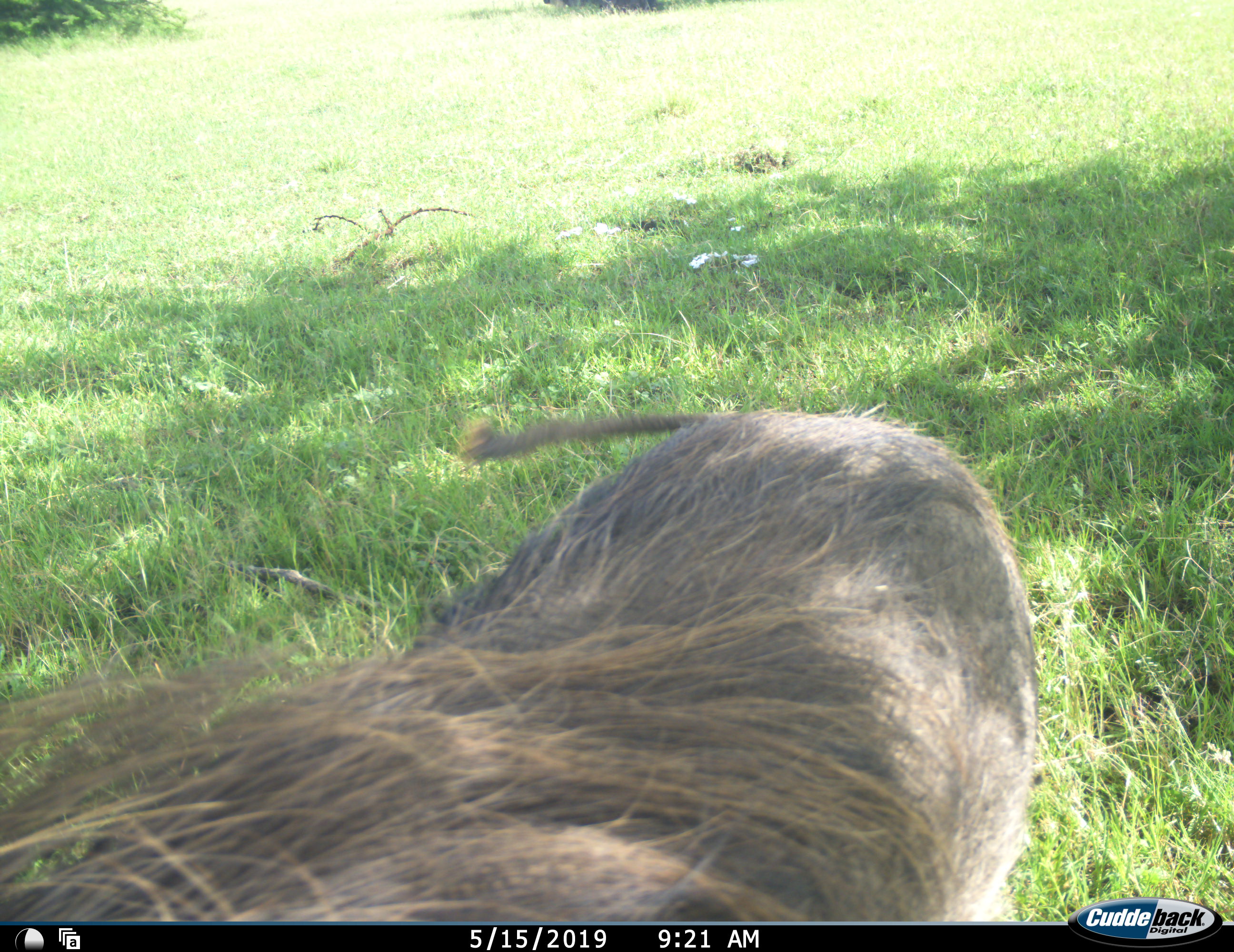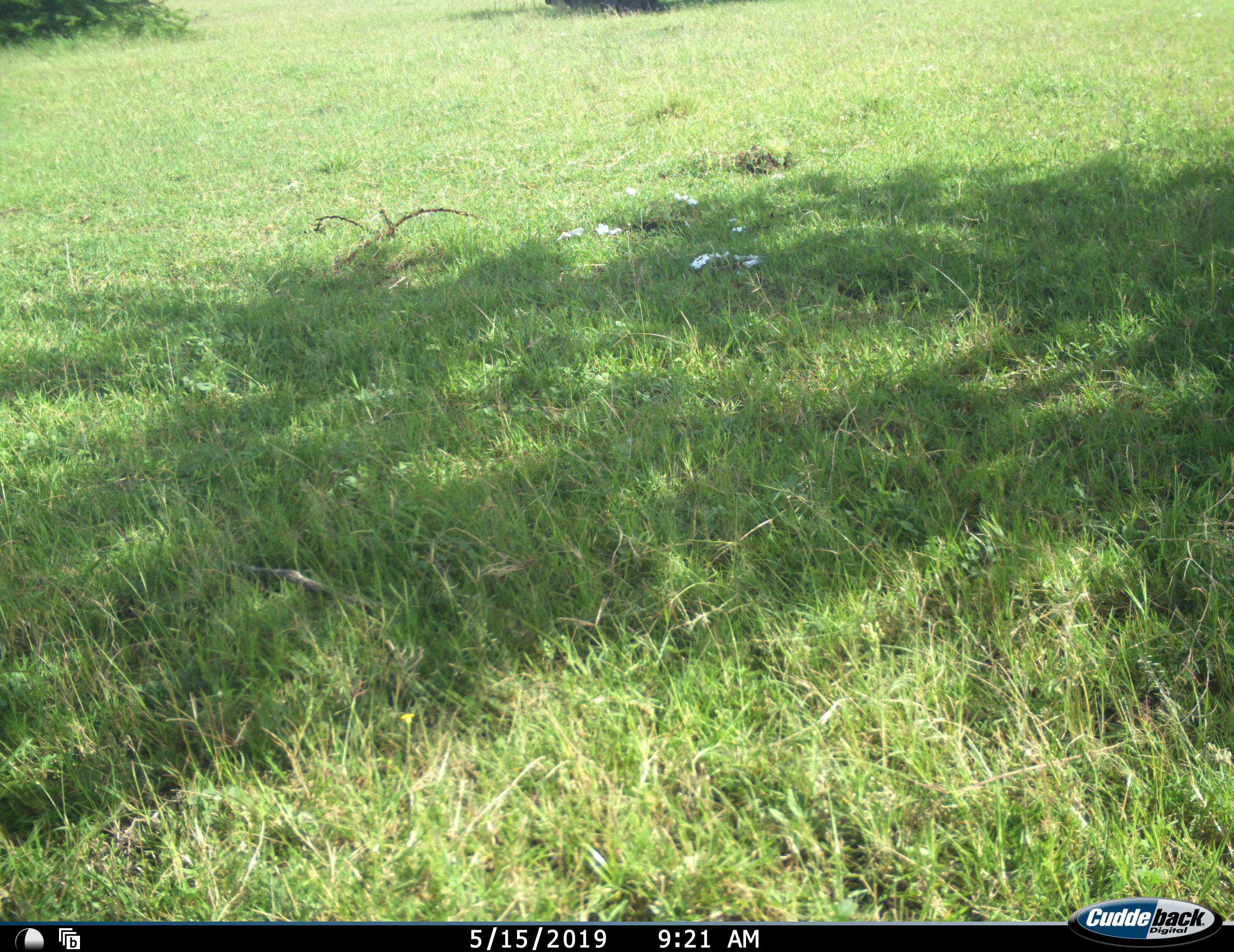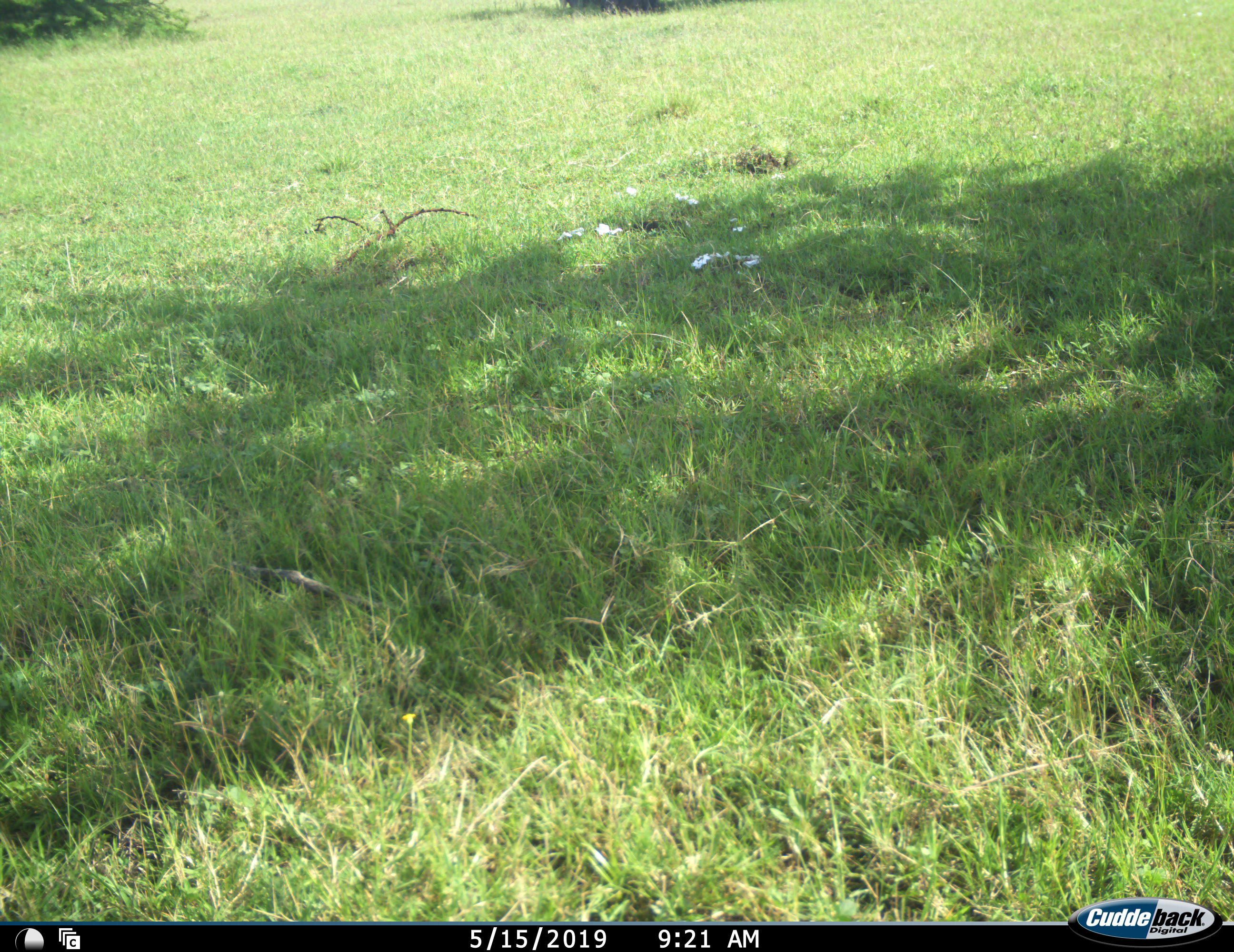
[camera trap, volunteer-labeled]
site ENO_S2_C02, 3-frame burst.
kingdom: Animalia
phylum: Chordata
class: Mammalia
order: Artiodactyla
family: Suidae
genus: Phacochoerus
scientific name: Phacochoerus africanus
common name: warthog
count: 1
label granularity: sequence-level